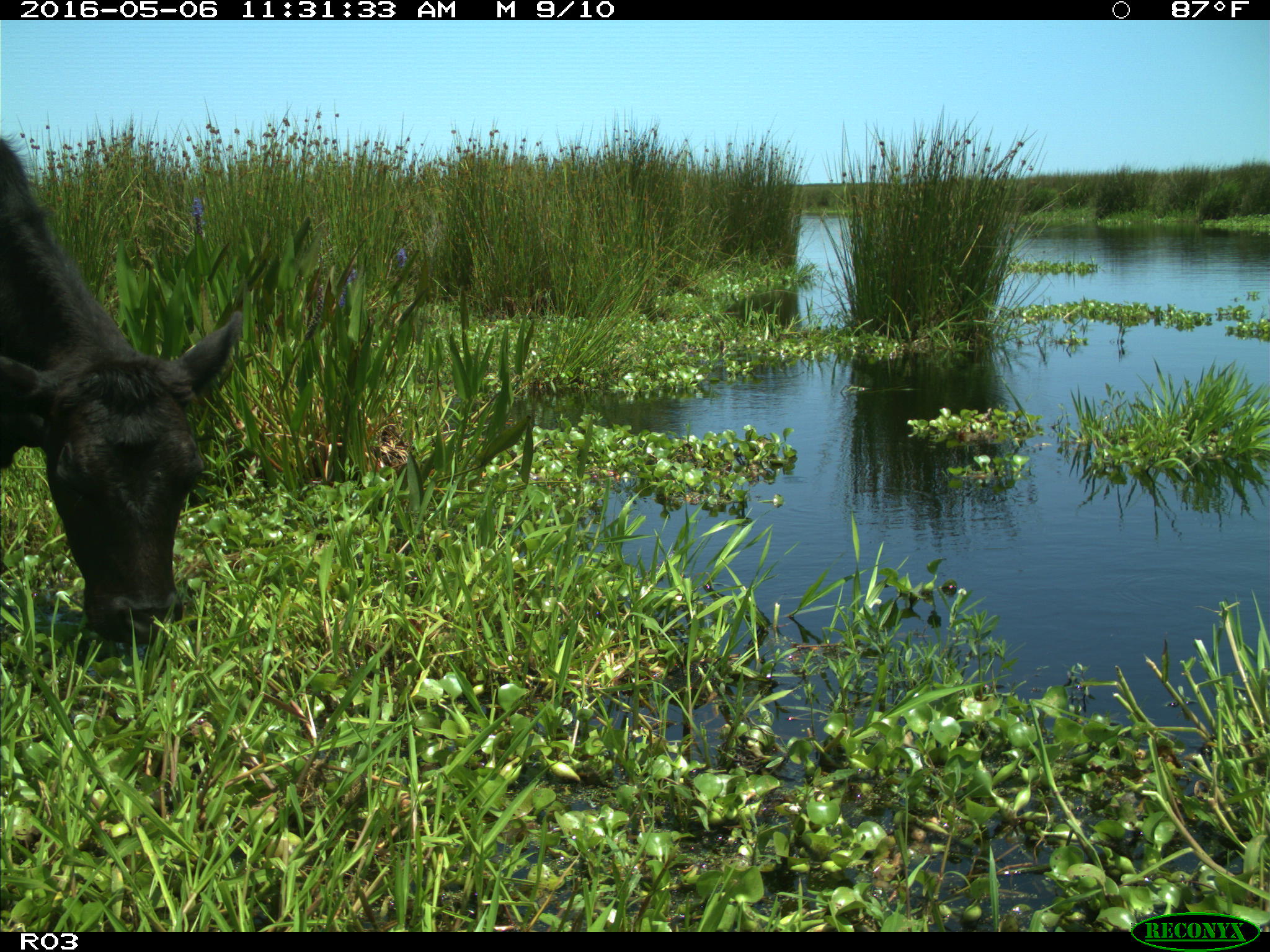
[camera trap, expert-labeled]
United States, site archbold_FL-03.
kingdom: Animalia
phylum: Chordata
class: Mammalia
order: Artiodactyla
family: Bovidae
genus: Bos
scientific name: Bos taurus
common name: domestic cow